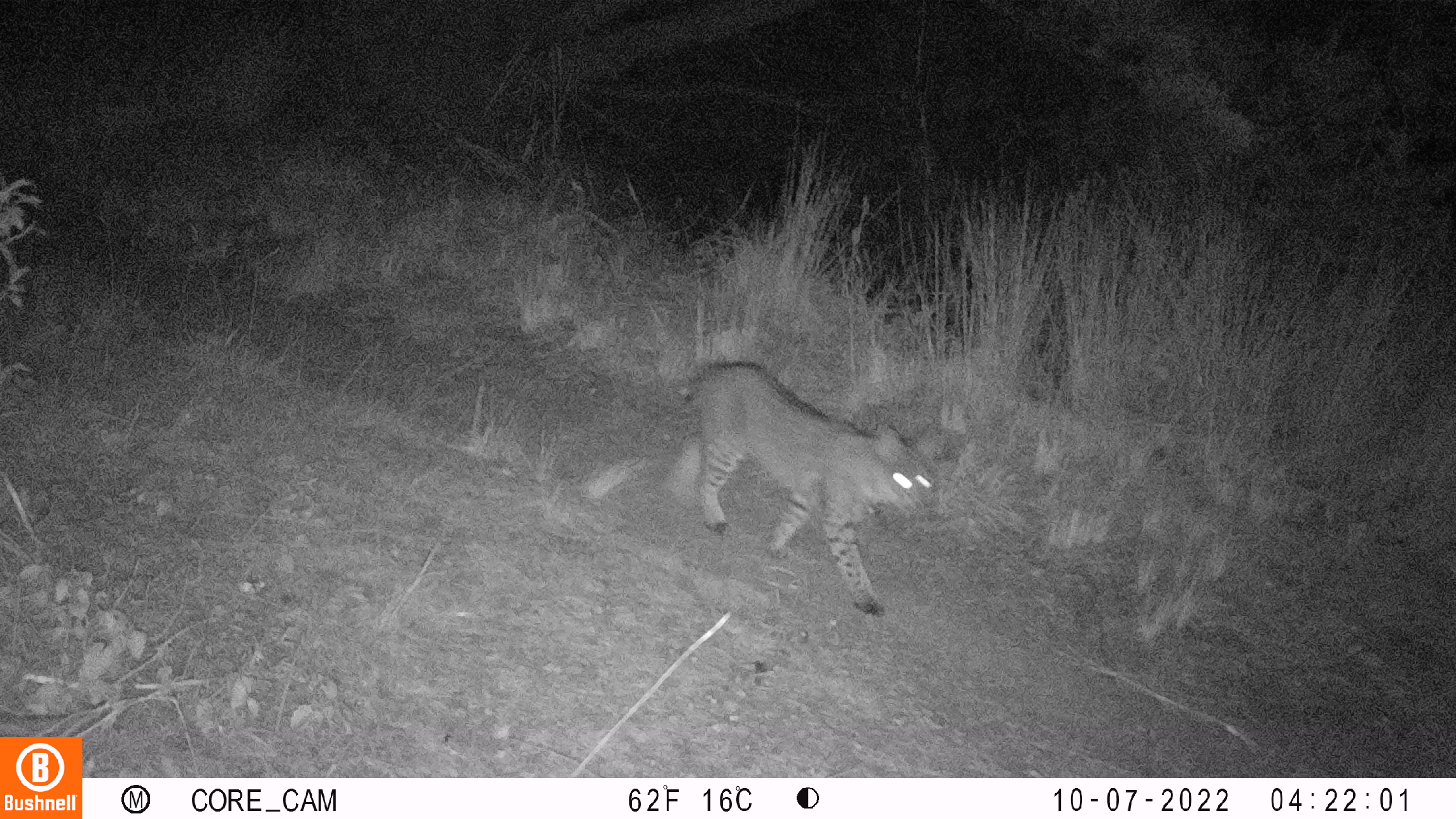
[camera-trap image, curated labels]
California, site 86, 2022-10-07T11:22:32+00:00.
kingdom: Animalia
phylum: Chordata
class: Mammalia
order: Carnivora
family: Felidae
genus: Lynx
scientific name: Lynx rufus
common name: bobcat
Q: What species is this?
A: Bobcat (Lynx rufus).